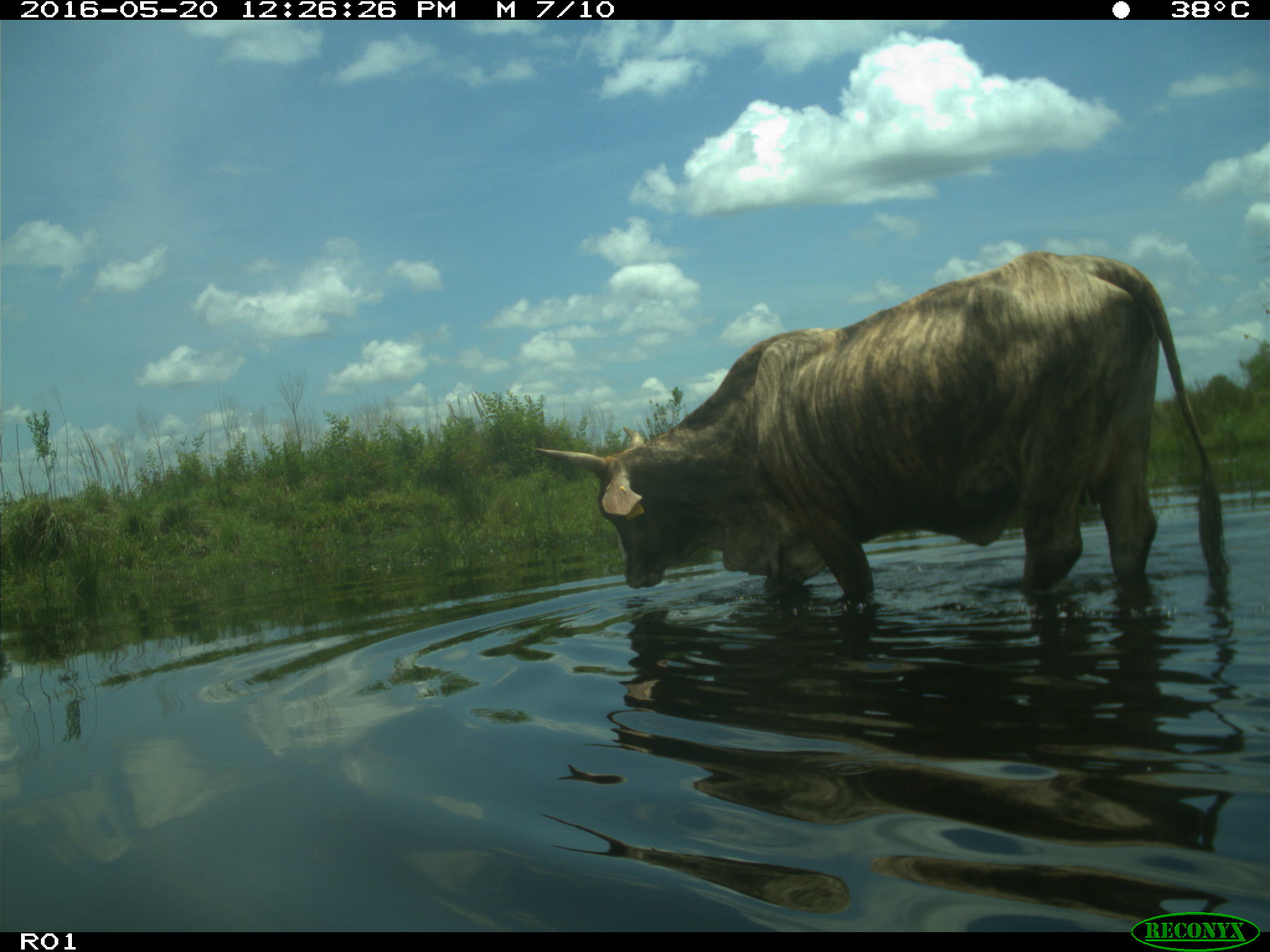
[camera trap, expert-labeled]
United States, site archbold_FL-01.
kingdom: Animalia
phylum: Chordata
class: Mammalia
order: Artiodactyla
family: Bovidae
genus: Bos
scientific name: Bos taurus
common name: domestic cow